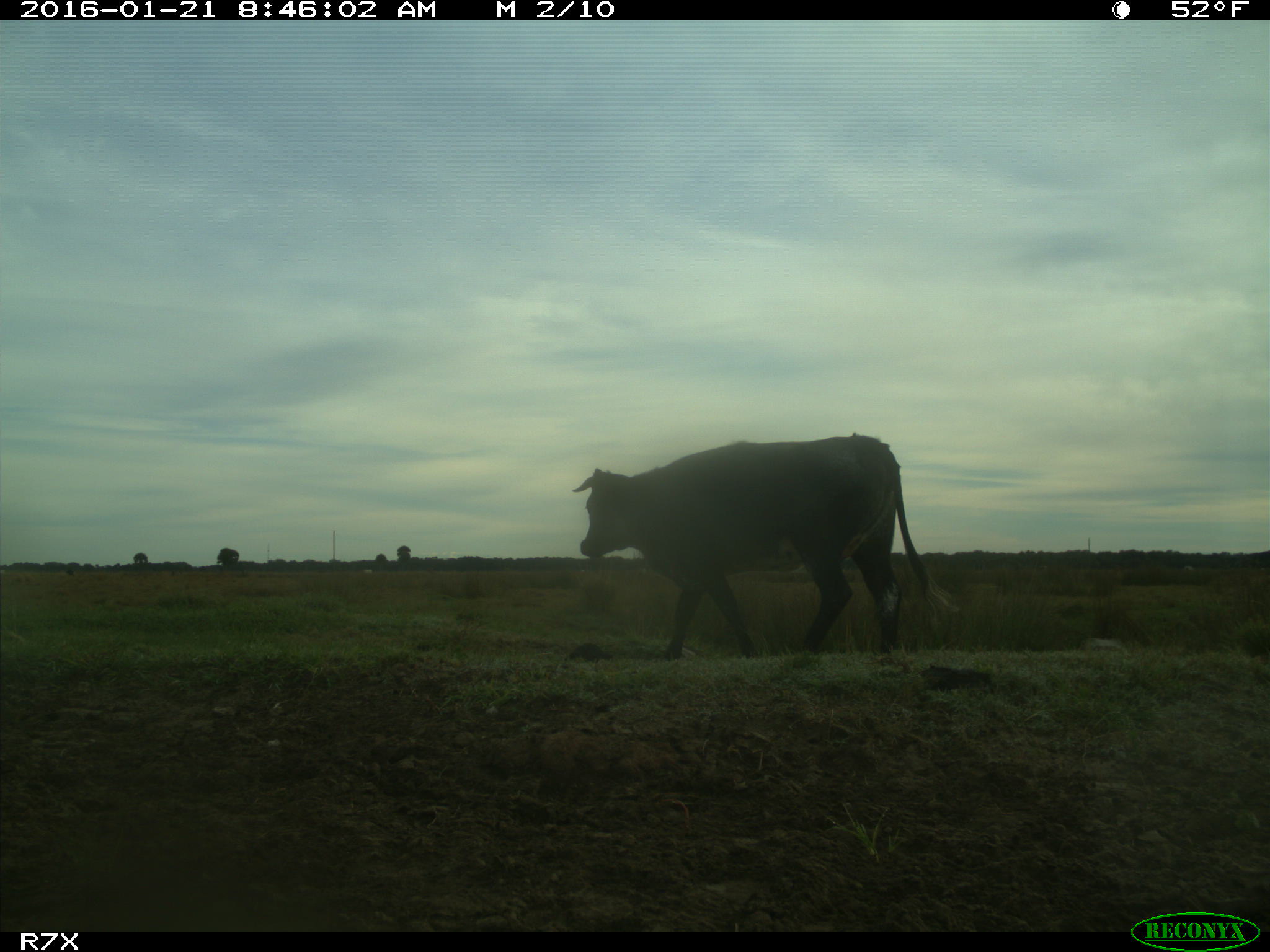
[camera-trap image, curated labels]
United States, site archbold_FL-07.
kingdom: Animalia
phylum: Chordata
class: Mammalia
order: Artiodactyla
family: Bovidae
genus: Bos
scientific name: Bos taurus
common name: domestic cow